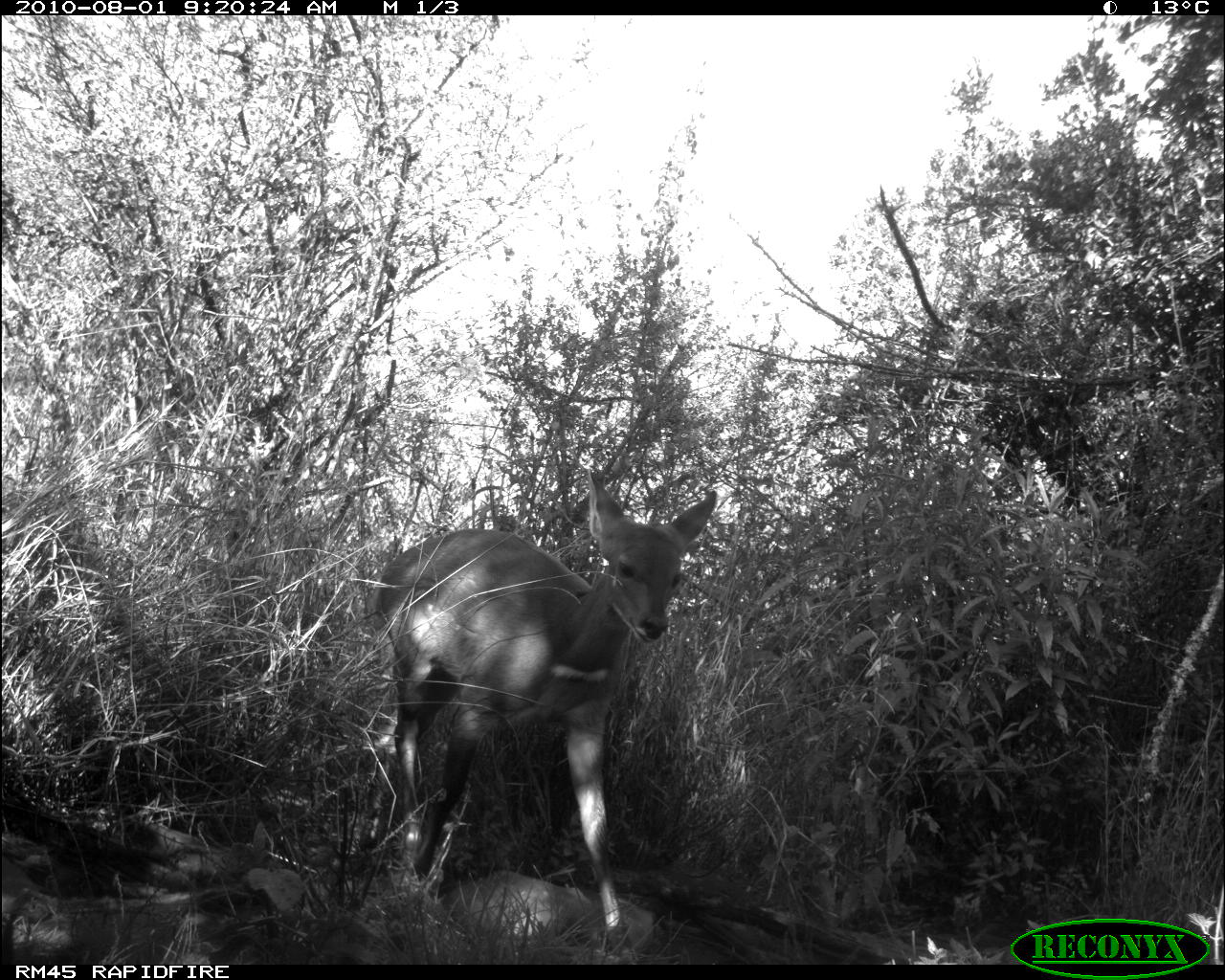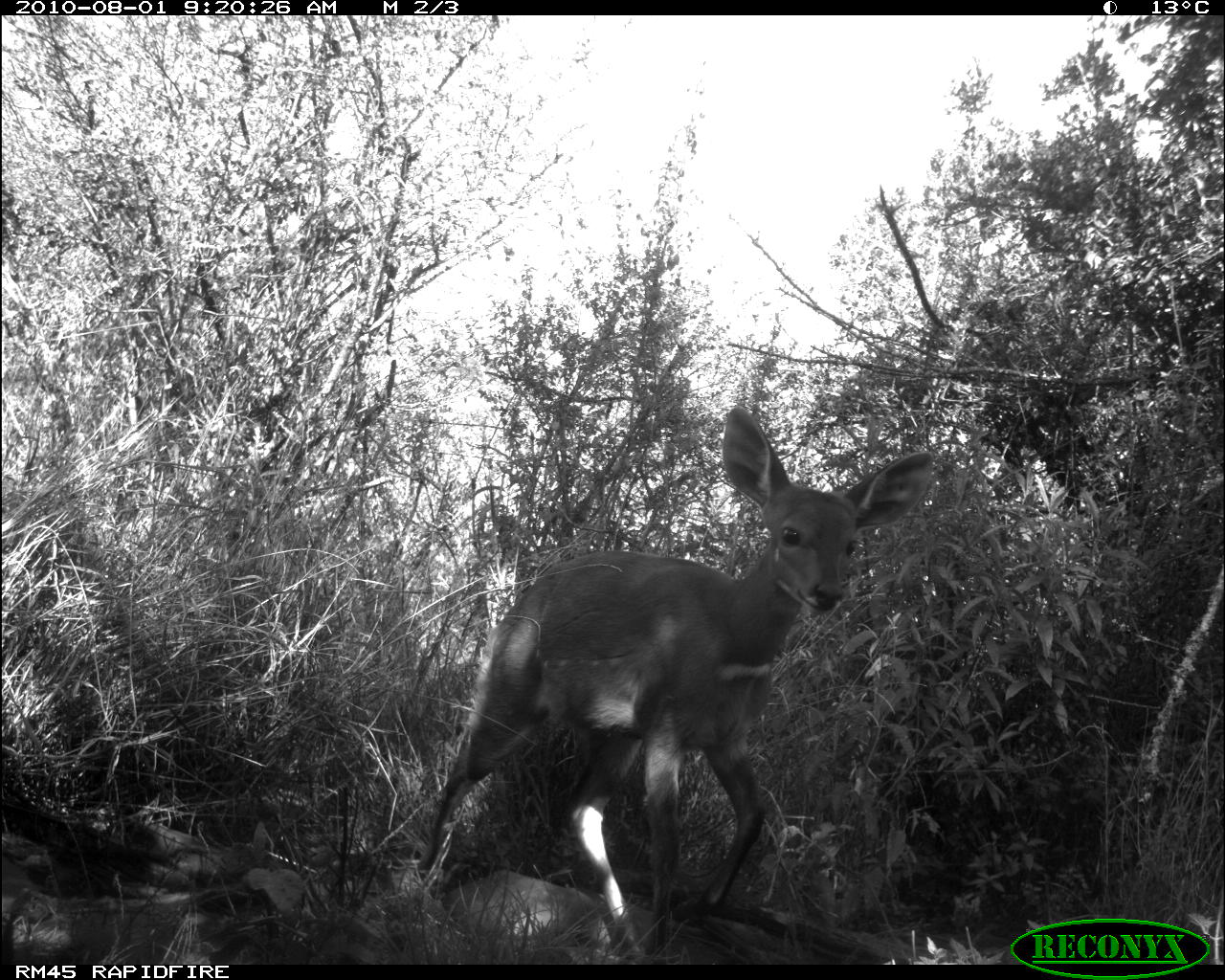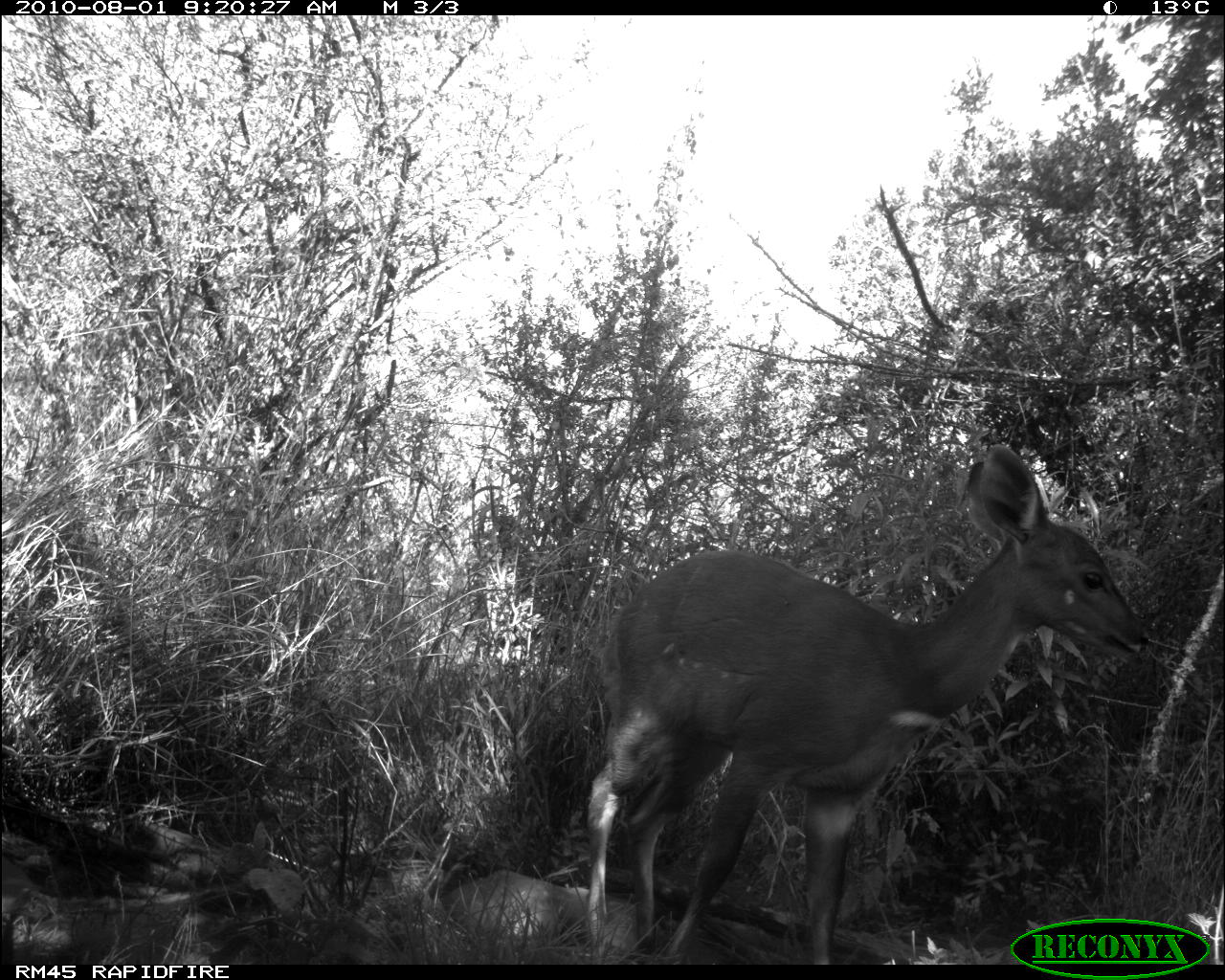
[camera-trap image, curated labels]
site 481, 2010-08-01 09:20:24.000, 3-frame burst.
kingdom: Animalia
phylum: Chordata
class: Mammalia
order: Artiodactyla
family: Bovidae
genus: Tragelaphus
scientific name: Tragelaphus scriptus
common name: bushbuck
Tragelaphus scriptus (bushbuck), count 1.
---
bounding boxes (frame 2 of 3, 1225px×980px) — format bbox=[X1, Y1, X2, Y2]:
tragelaphus scriptus: bbox=[420, 400, 934, 961]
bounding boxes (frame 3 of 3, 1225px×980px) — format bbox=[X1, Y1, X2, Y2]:
tragelaphus scriptus: bbox=[580, 437, 1151, 962]